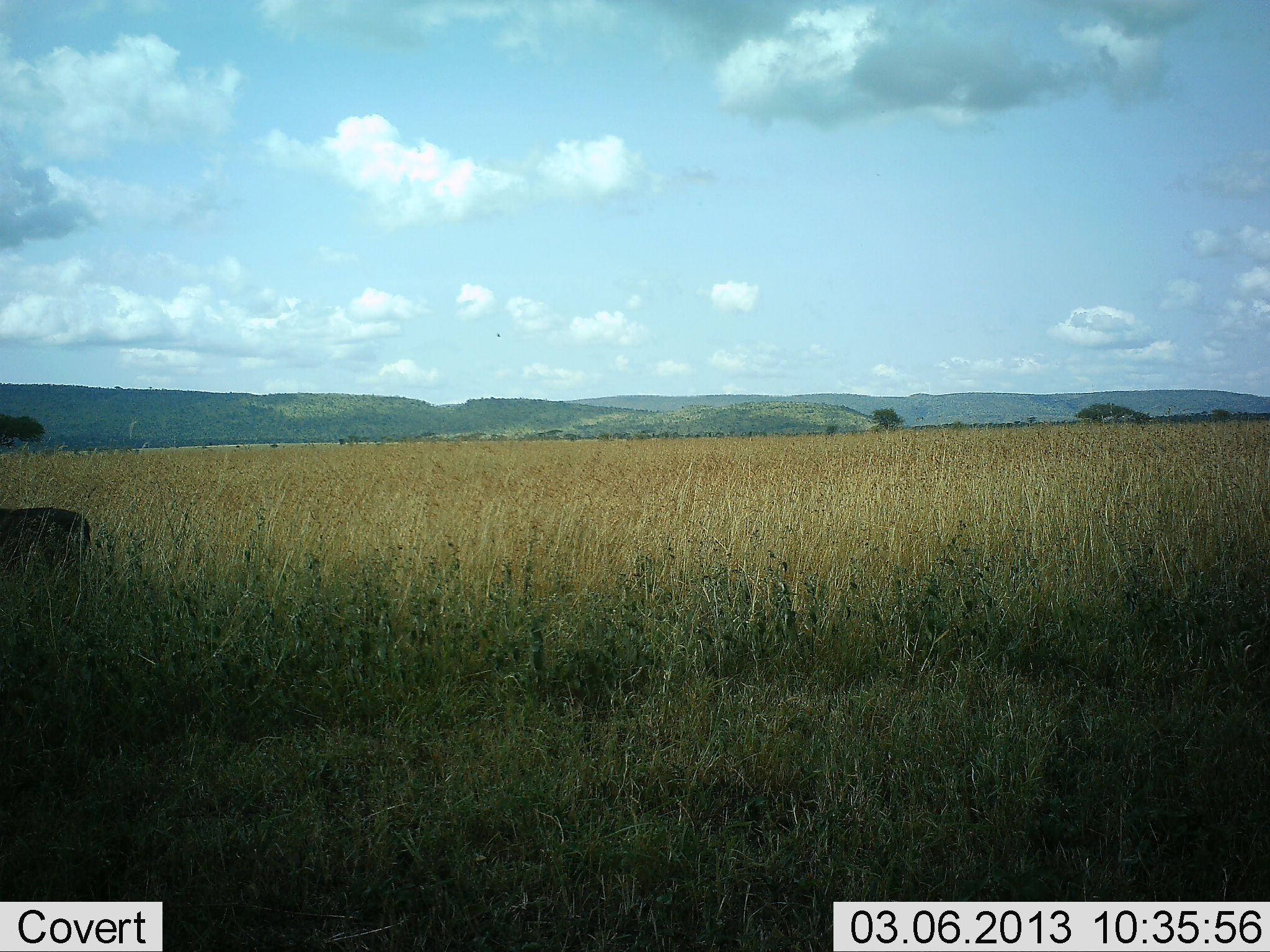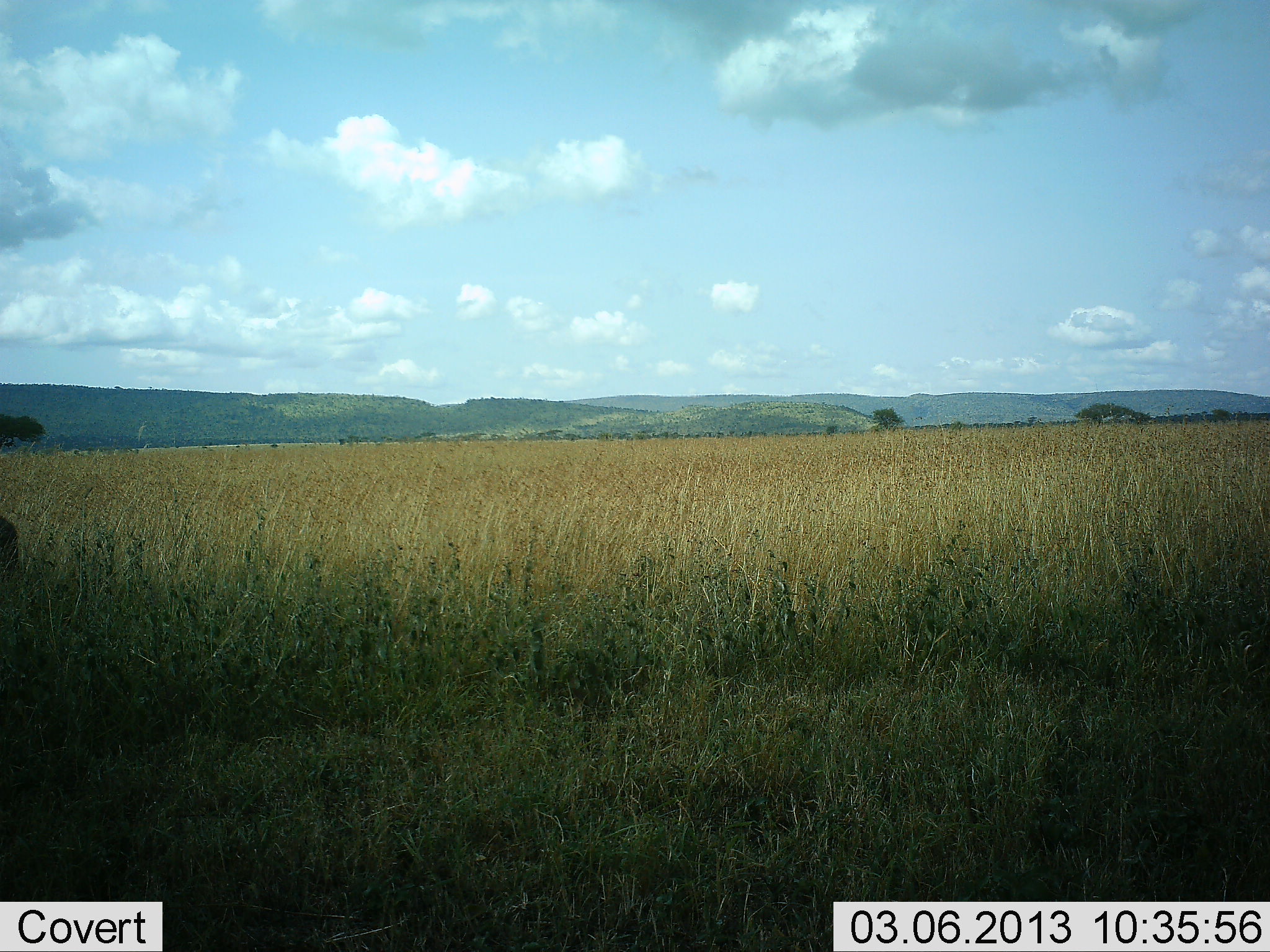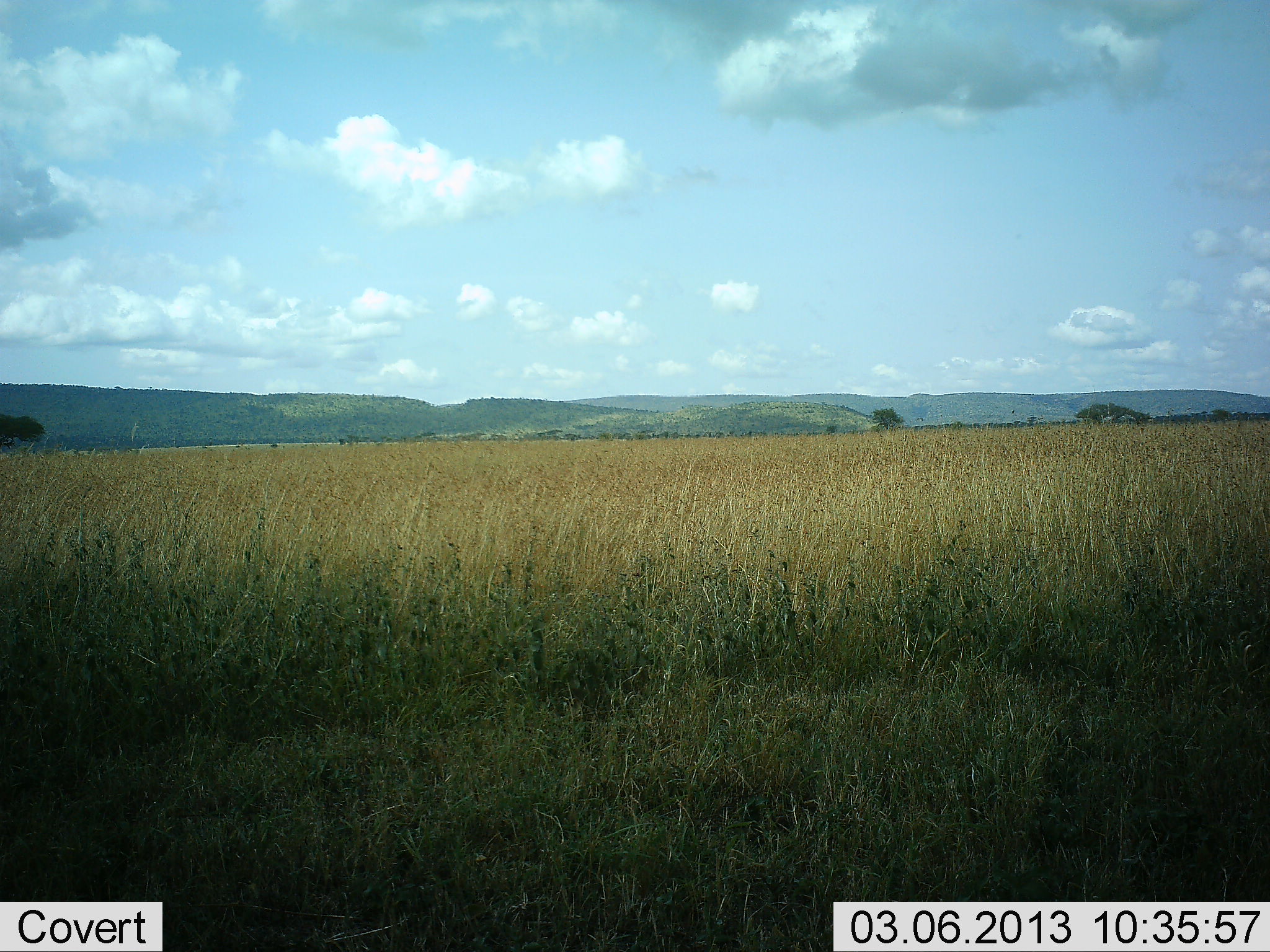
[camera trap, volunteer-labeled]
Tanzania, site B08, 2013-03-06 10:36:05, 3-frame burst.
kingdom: Animalia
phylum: Chordata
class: Mammalia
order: Artiodactyla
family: Suidae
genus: Phacochoerus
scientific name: Phacochoerus africanus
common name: warthog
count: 1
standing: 0%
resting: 0%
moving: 100%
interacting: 0%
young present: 0%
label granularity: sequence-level